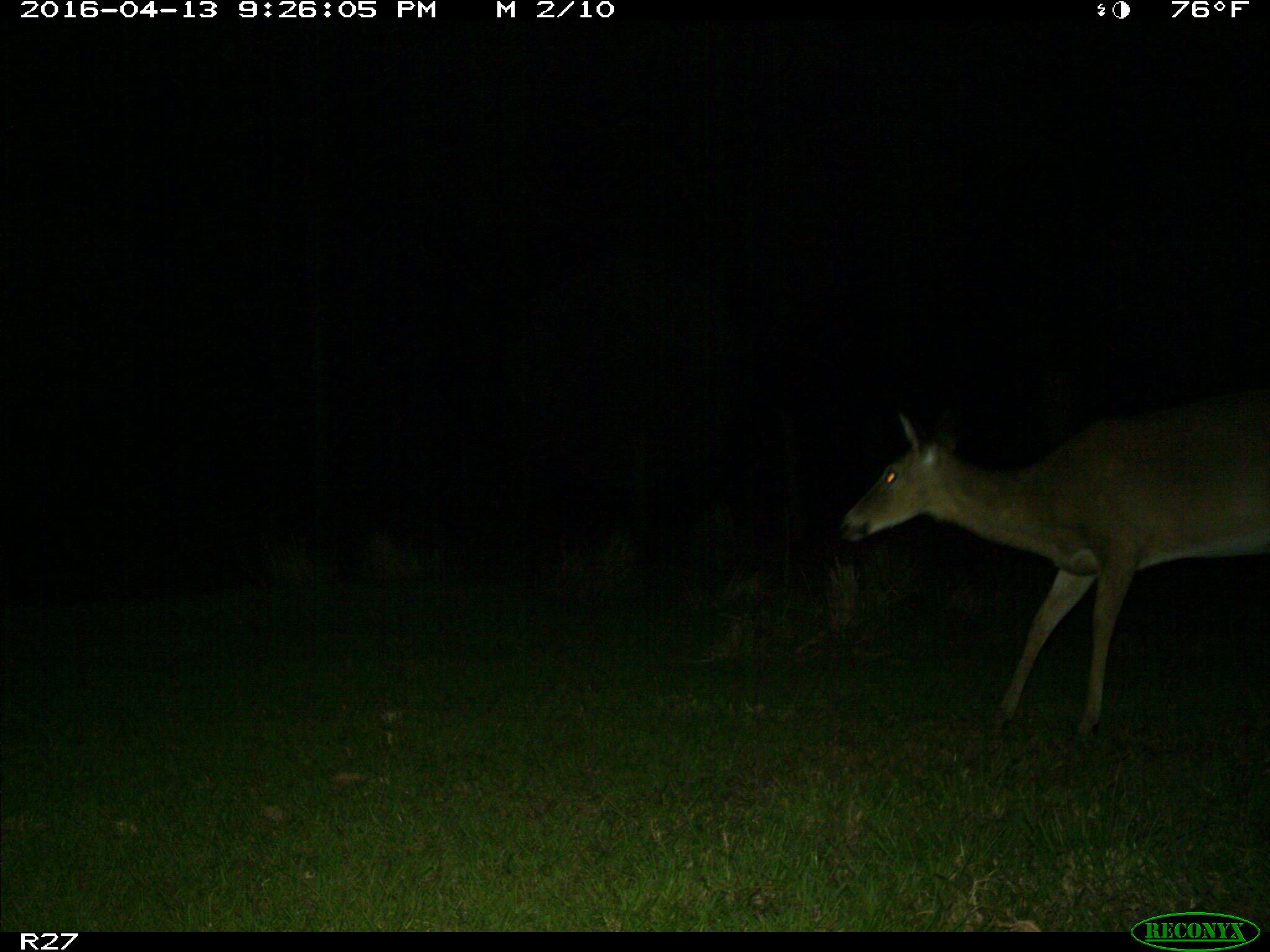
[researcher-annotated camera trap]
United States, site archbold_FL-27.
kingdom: Animalia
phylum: Chordata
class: Mammalia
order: Artiodactyla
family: Cervidae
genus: Odocoileus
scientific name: Odocoileus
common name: deer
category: unidentified deer